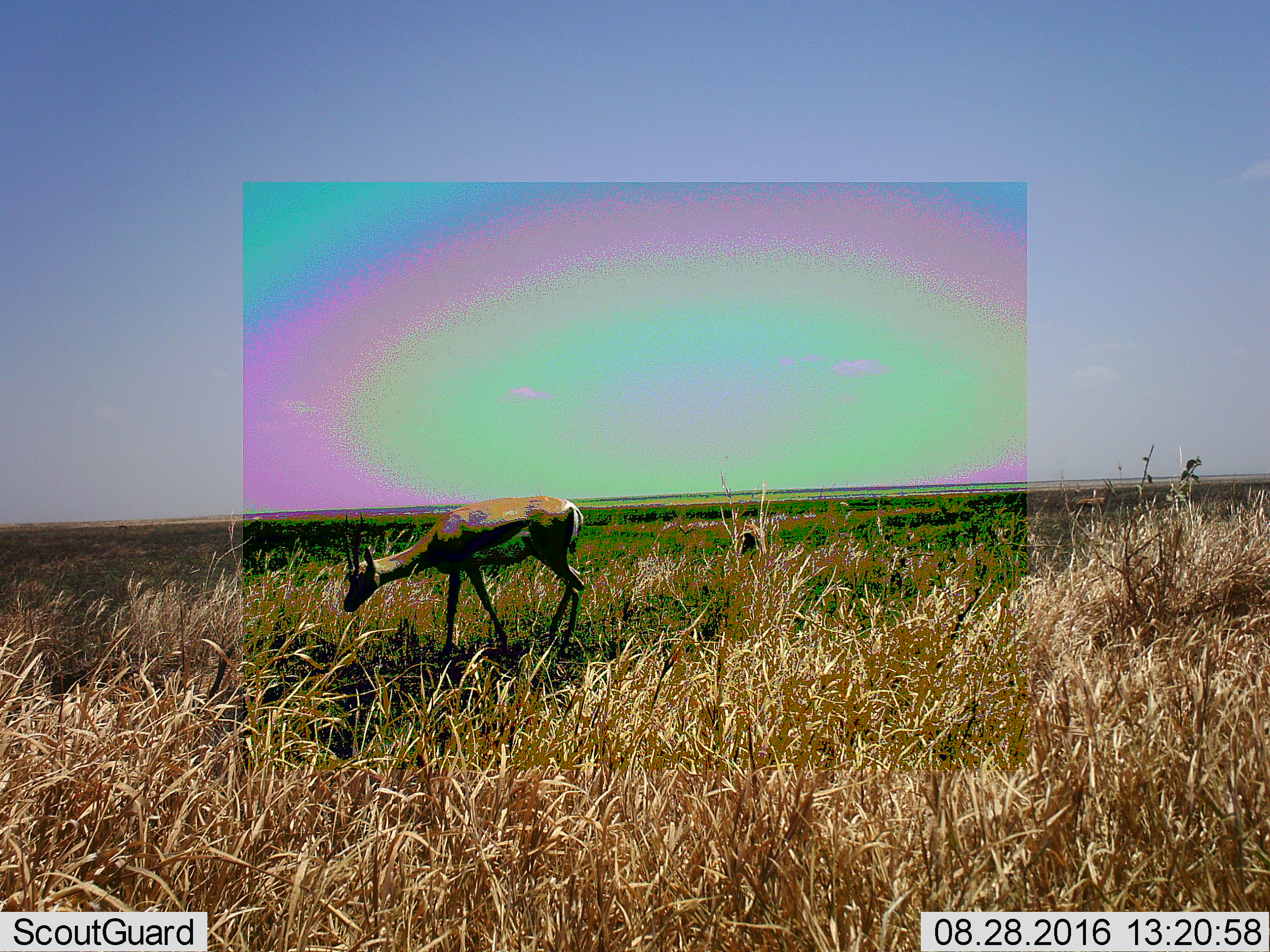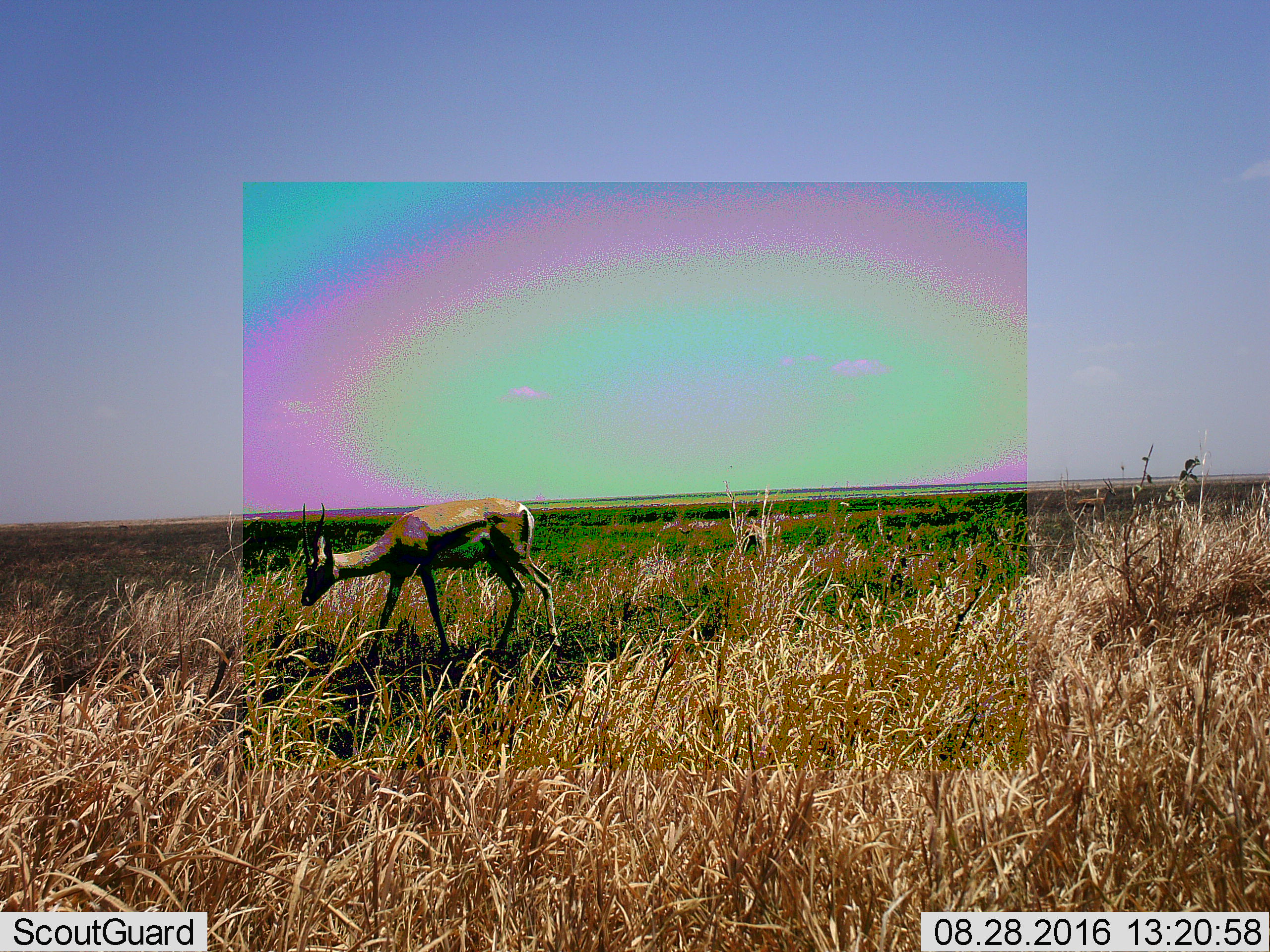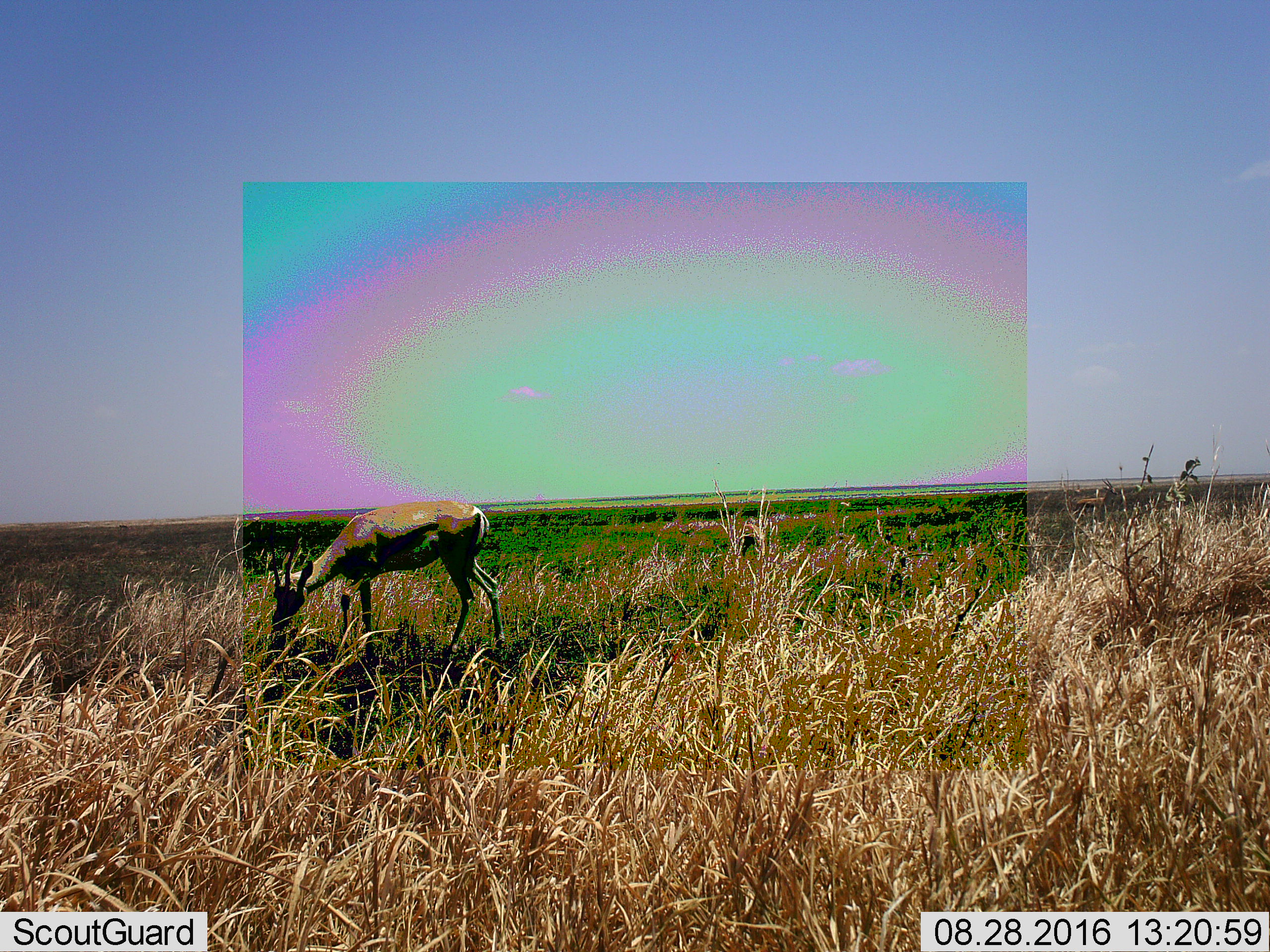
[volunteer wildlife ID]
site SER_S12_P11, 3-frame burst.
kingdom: Animalia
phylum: Chordata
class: Mammalia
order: Artiodactyla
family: Bovidae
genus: Eudorcas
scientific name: Eudorcas thomsonii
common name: thomson's gazelle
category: gazellethomsons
Gazellethomsons (thomson's gazelle) (Eudorcas thomsonii), count 1. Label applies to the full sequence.